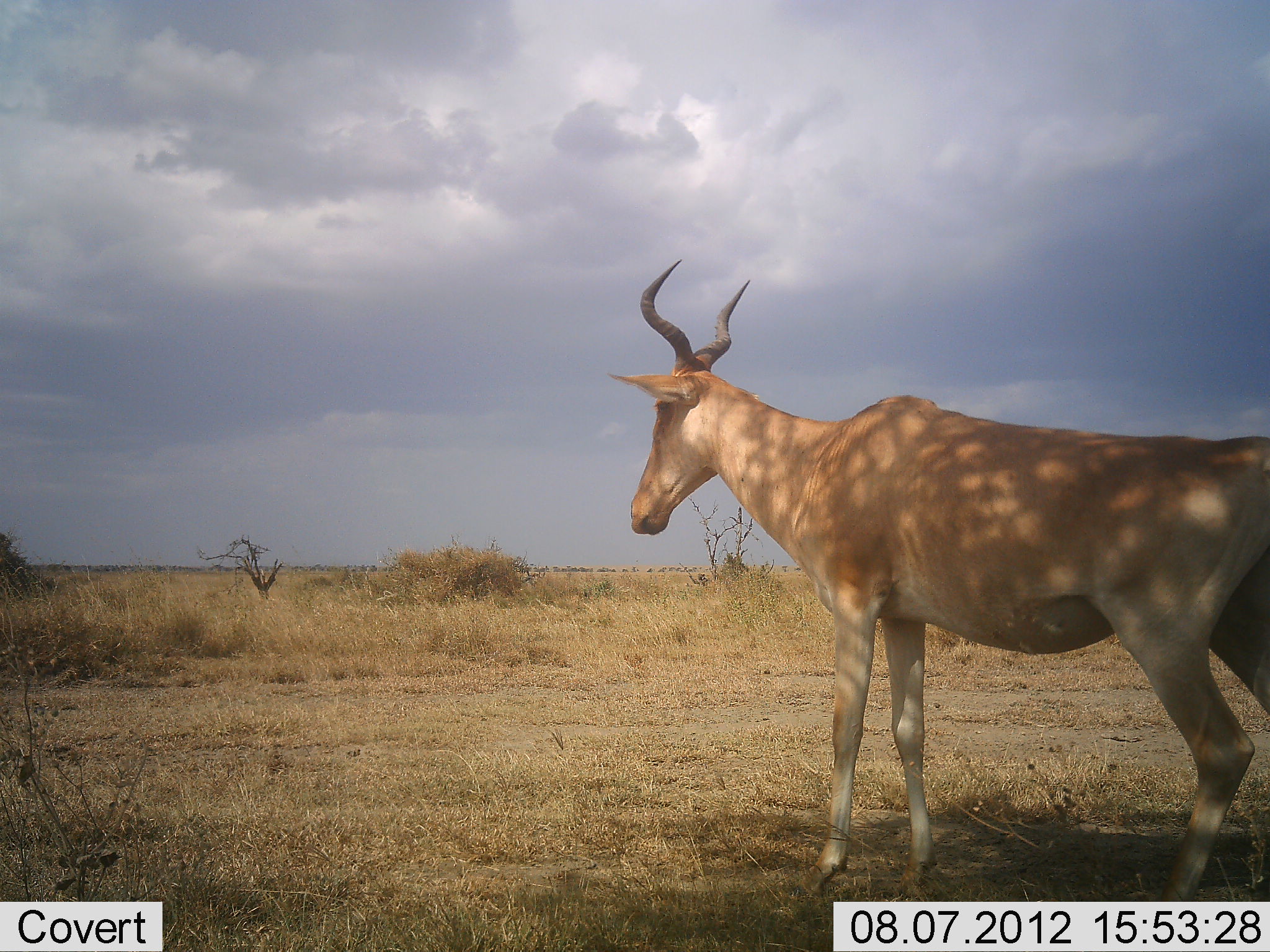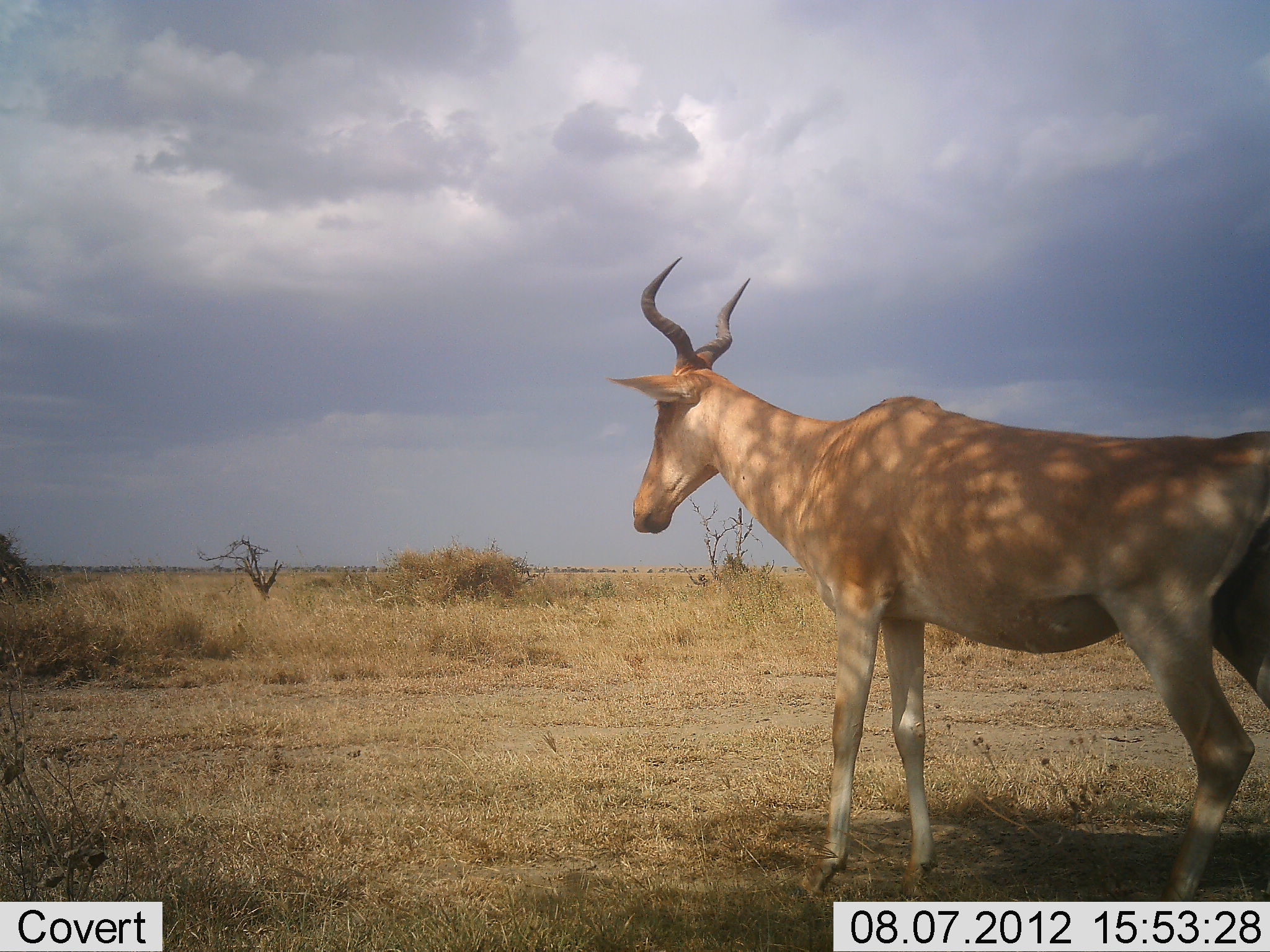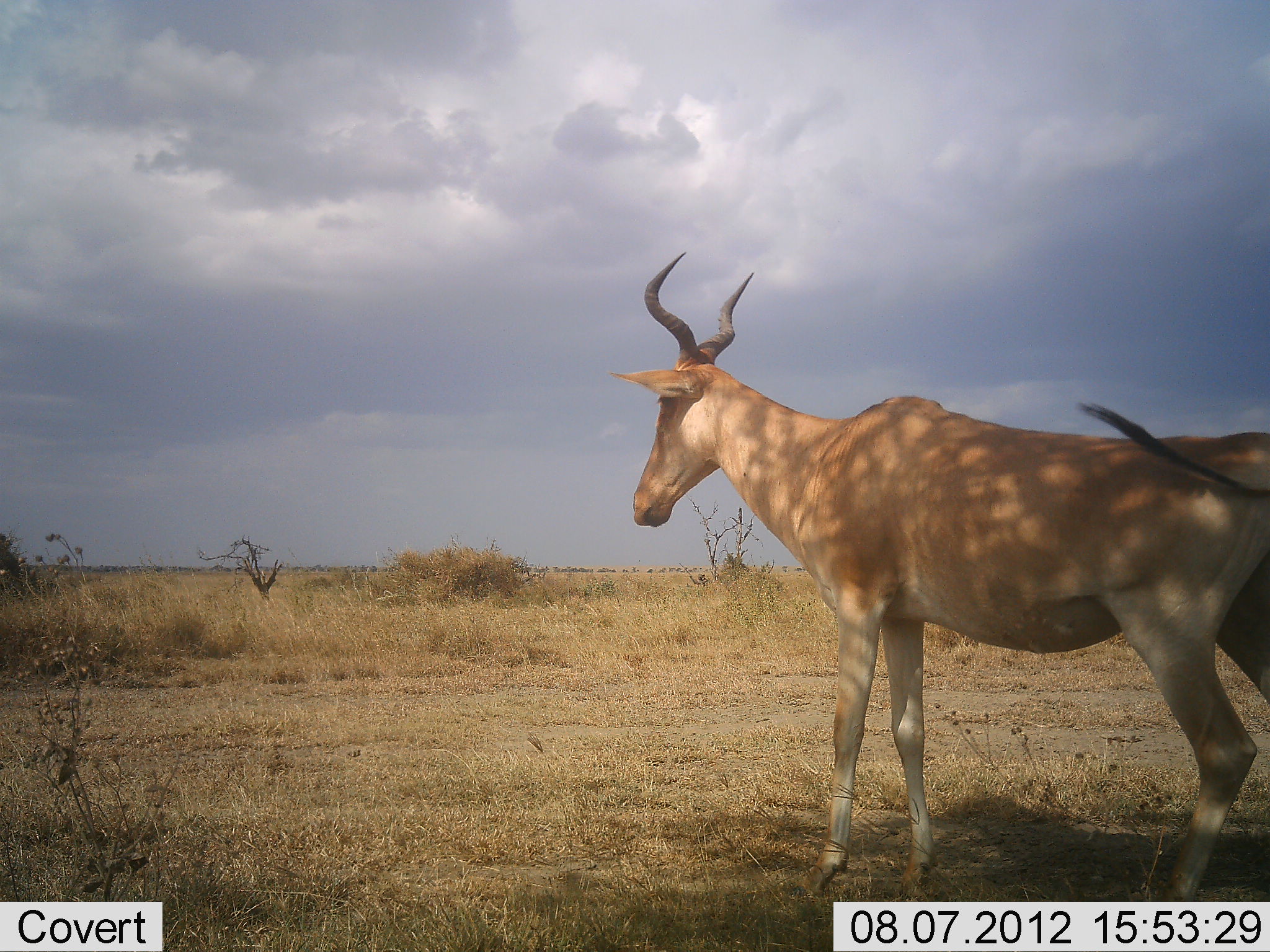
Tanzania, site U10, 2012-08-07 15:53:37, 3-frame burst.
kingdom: Animalia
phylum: Chordata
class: Mammalia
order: Artiodactyla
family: Bovidae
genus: Alcelaphus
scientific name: Alcelaphus buselaphus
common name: hartebeest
Hartebeest (Alcelaphus buselaphus), count 1. Behavior (volunteer vote fractions): standing 100%, resting 0%, moving 10%, interacting 0%. Young present (vote fraction): 0%. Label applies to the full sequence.